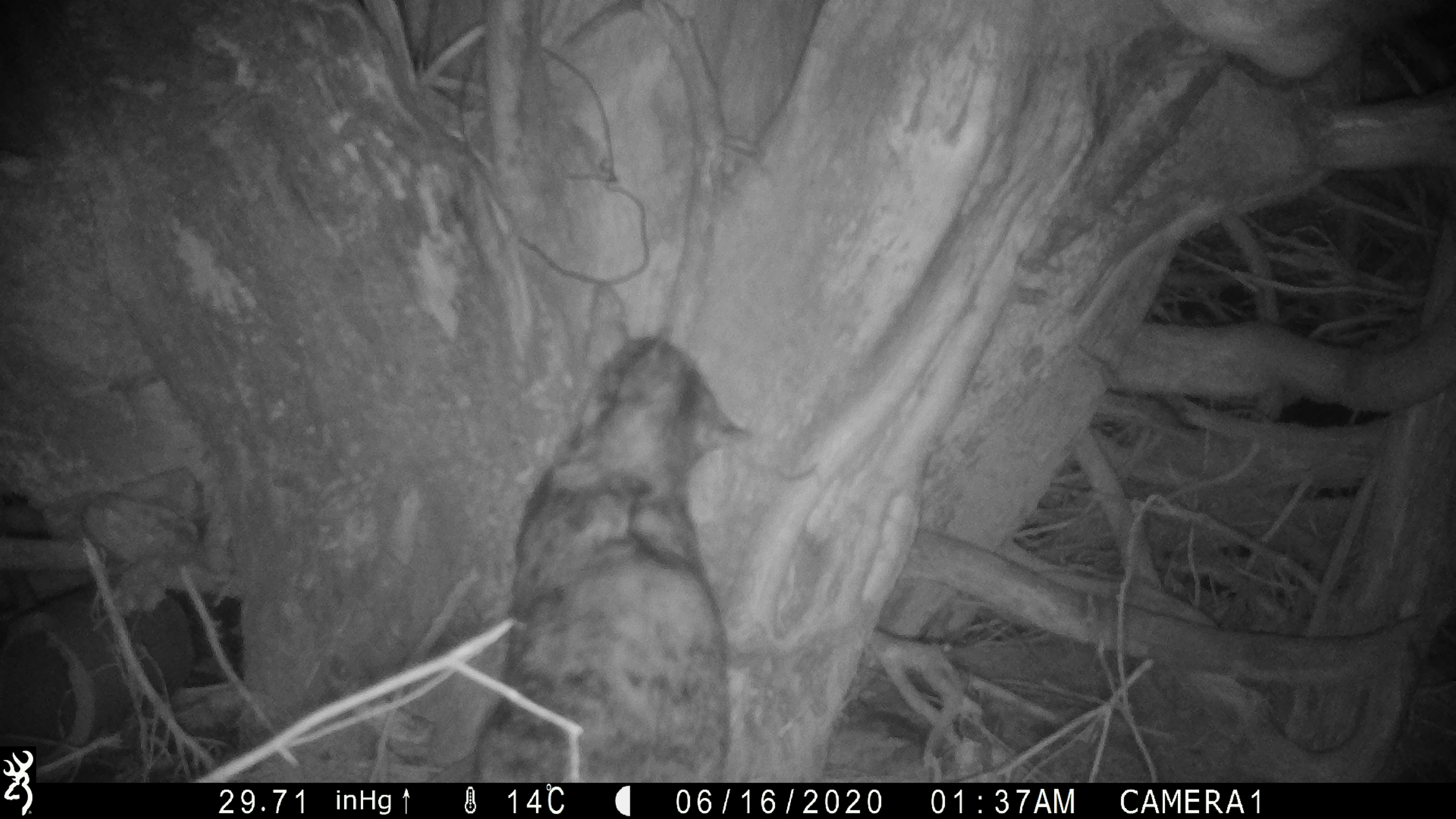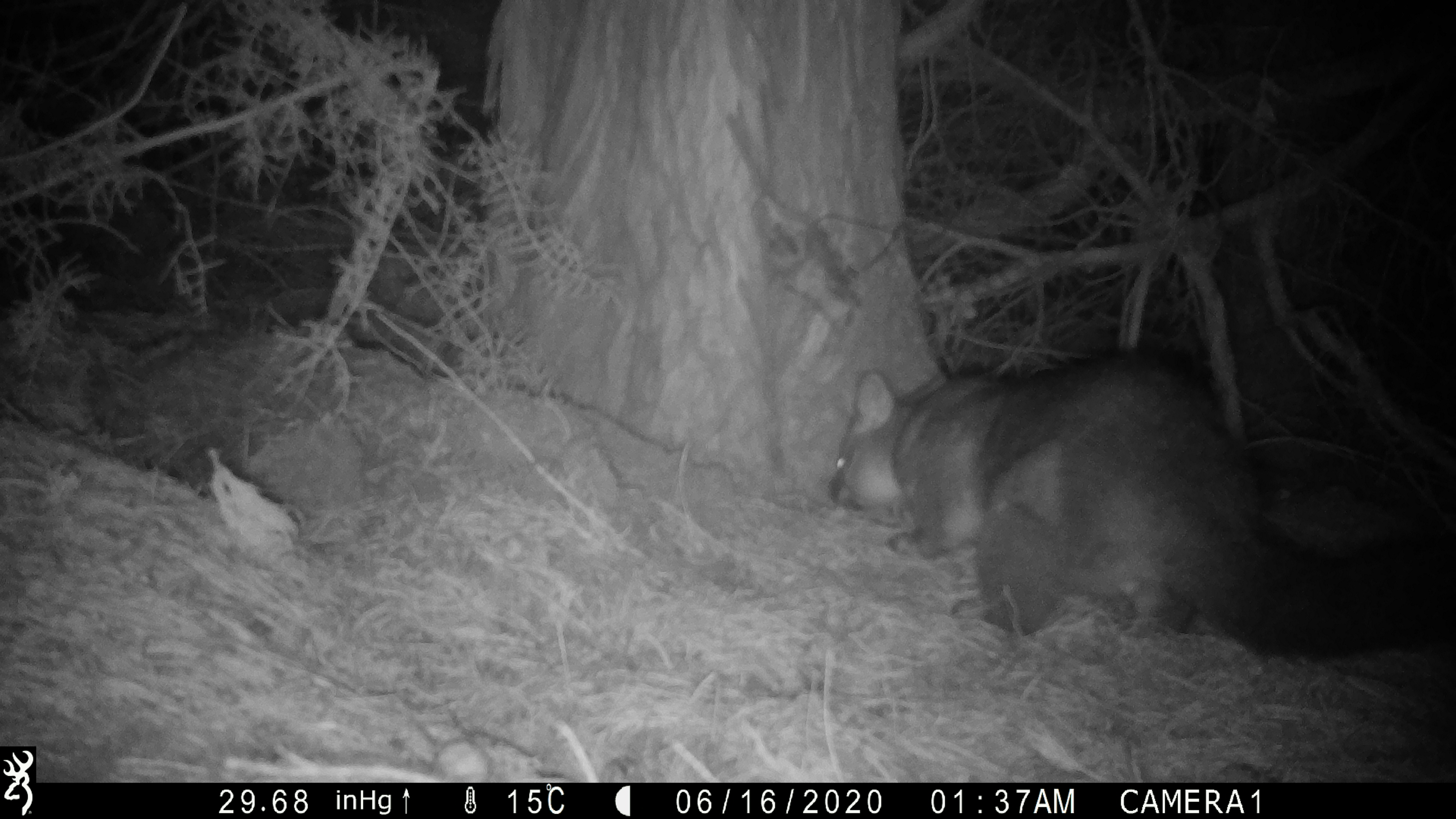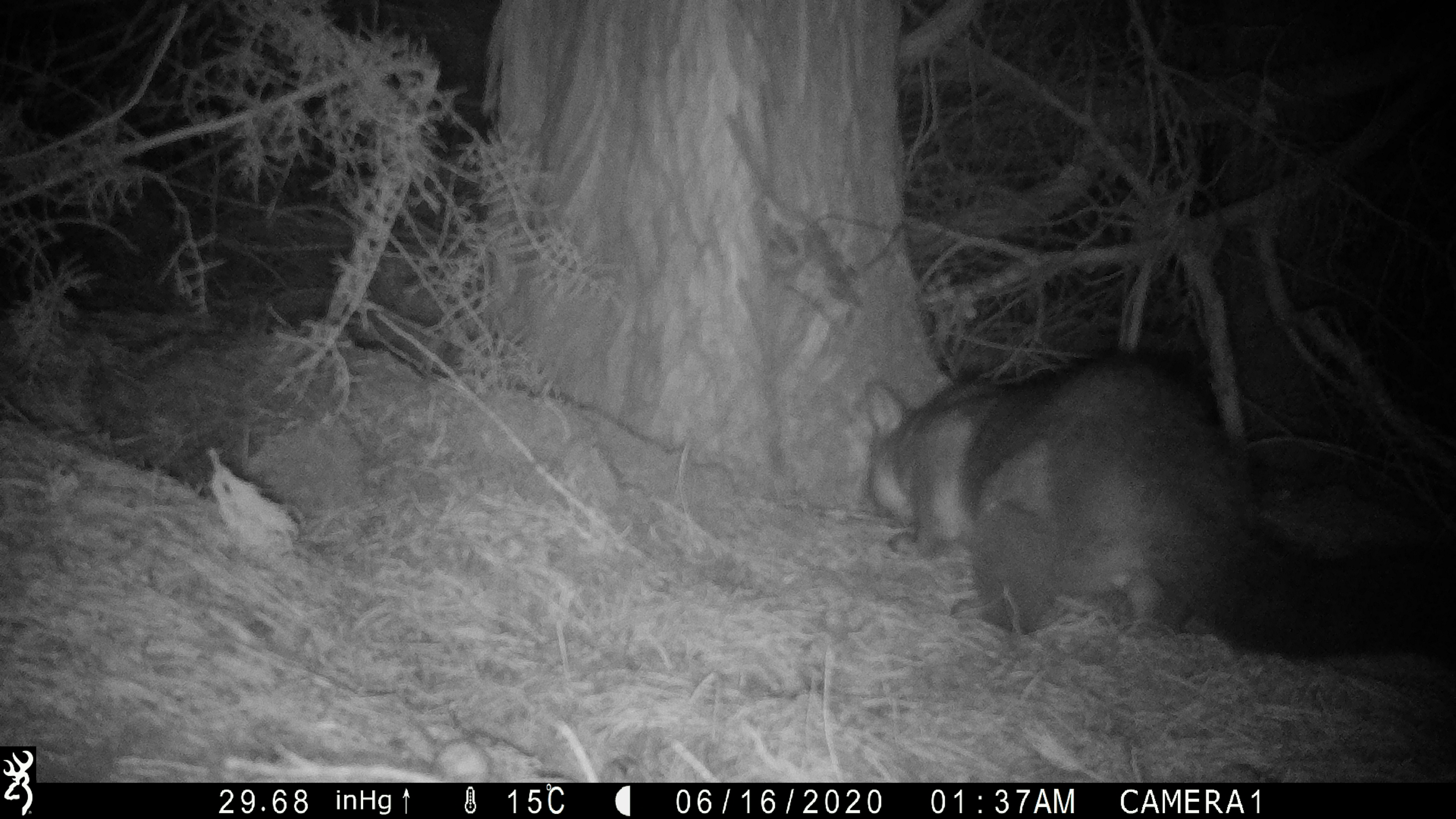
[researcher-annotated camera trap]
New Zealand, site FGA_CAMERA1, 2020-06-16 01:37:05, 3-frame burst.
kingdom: Animalia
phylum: Chordata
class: Mammalia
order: Carnivora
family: Felidae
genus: Felis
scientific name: Felis catus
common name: domestic cat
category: cat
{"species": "cat (domestic cat) (Felis catus)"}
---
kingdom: Animalia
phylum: Chordata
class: Mammalia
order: Diprotodontia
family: Phalangeridae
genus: Trichosurus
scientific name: Trichosurus vulpecula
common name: common brushtail possum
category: possum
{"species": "possum (common brushtail possum) (Trichosurus vulpecula)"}